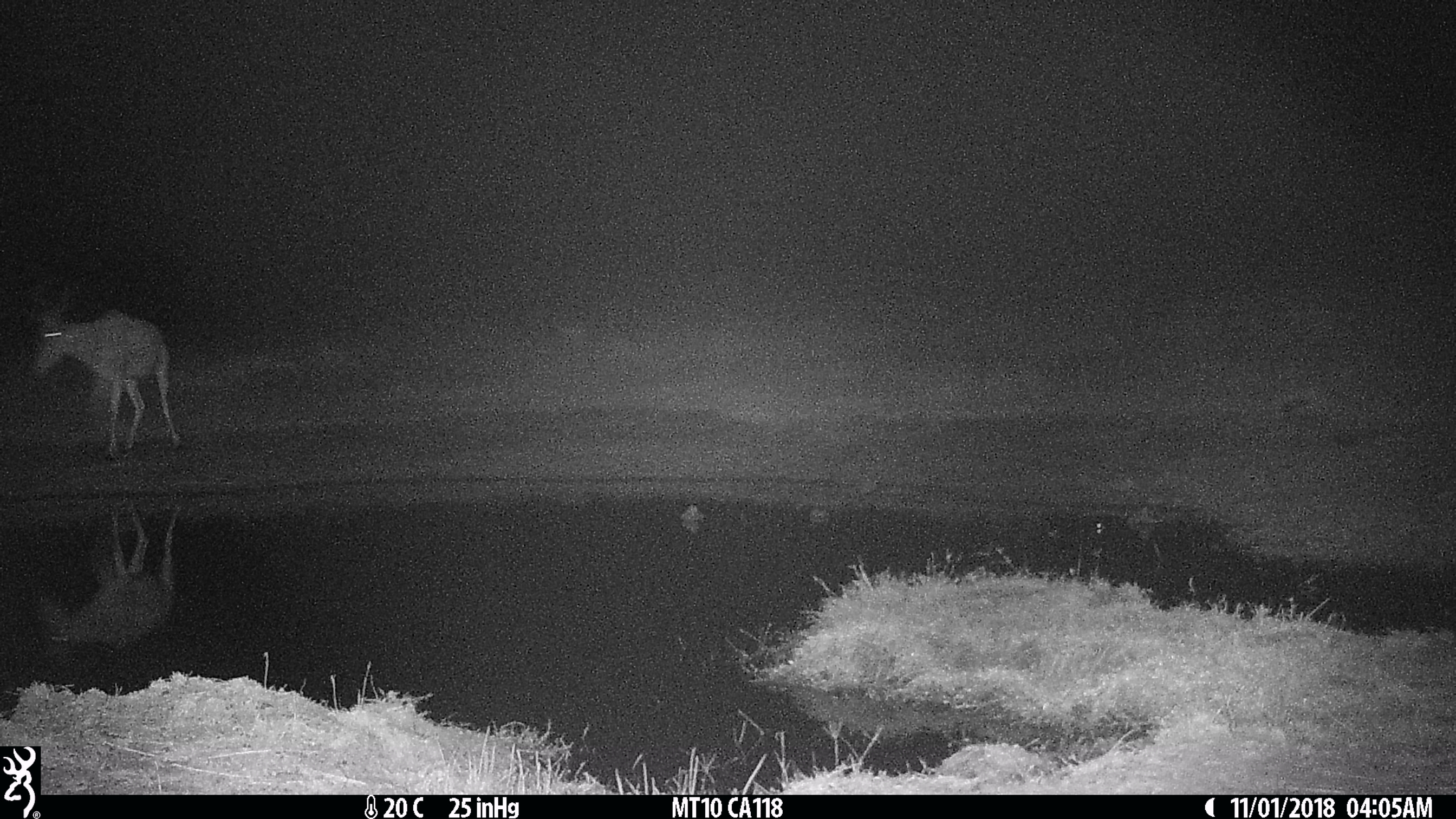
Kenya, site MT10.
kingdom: Animalia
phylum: Chordata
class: Mammalia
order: Artiodactyla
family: Bovidae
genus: Alcelaphus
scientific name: Alcelaphus buselaphus cokii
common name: coke's hartebeest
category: hartebeest cokes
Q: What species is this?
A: Hartebeest cokes (coke's hartebeest) (Alcelaphus buselaphus cokii).